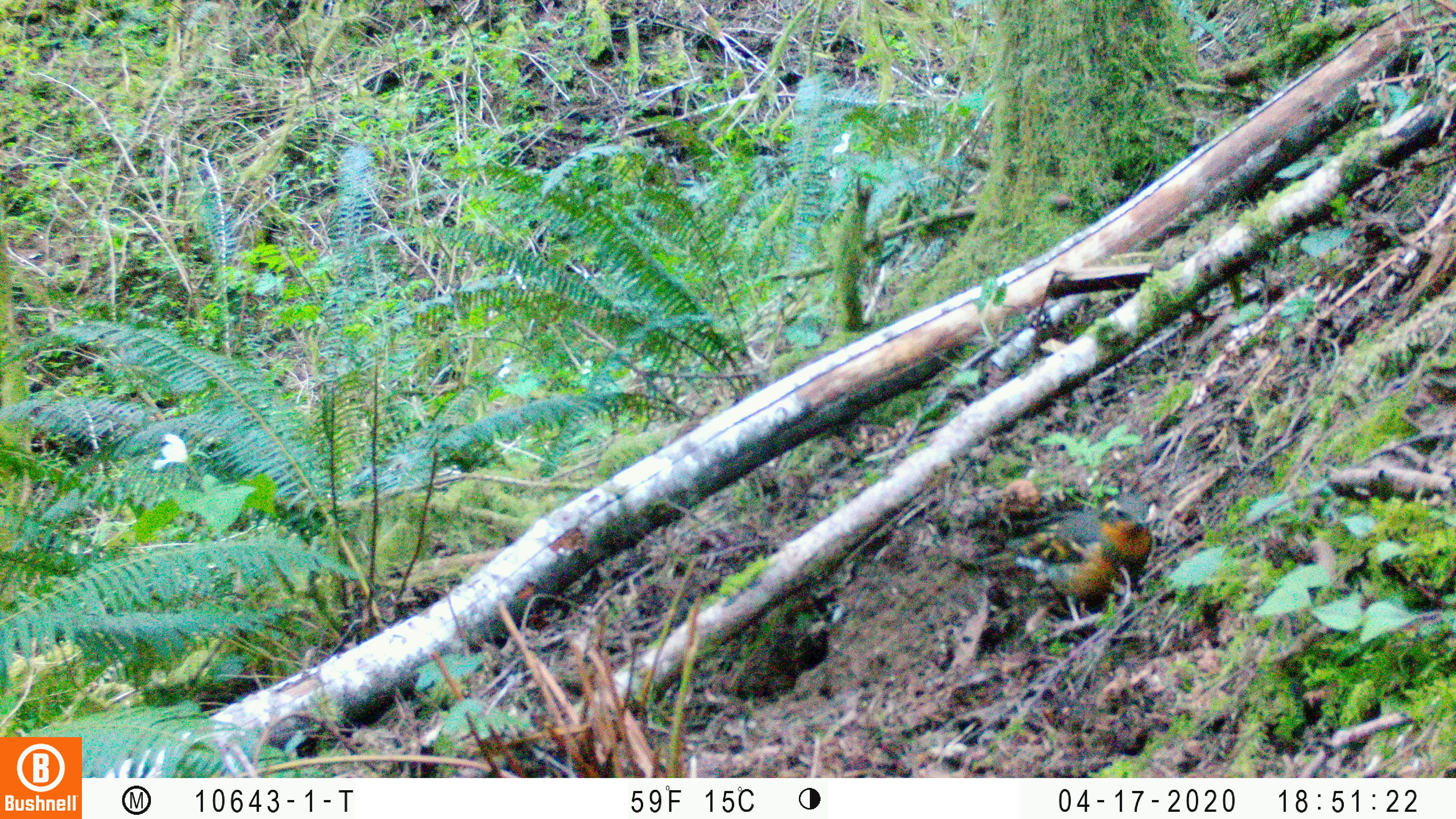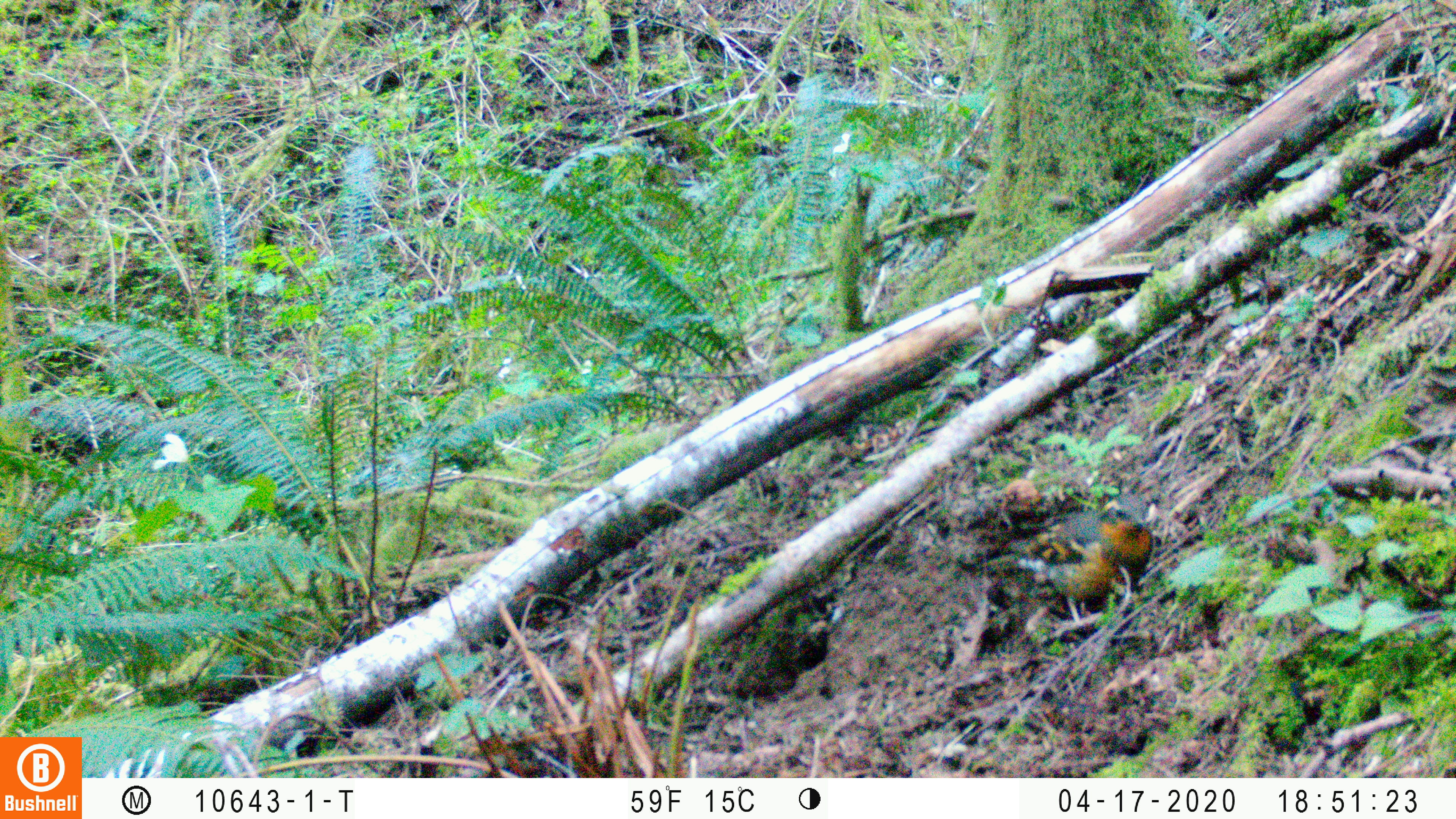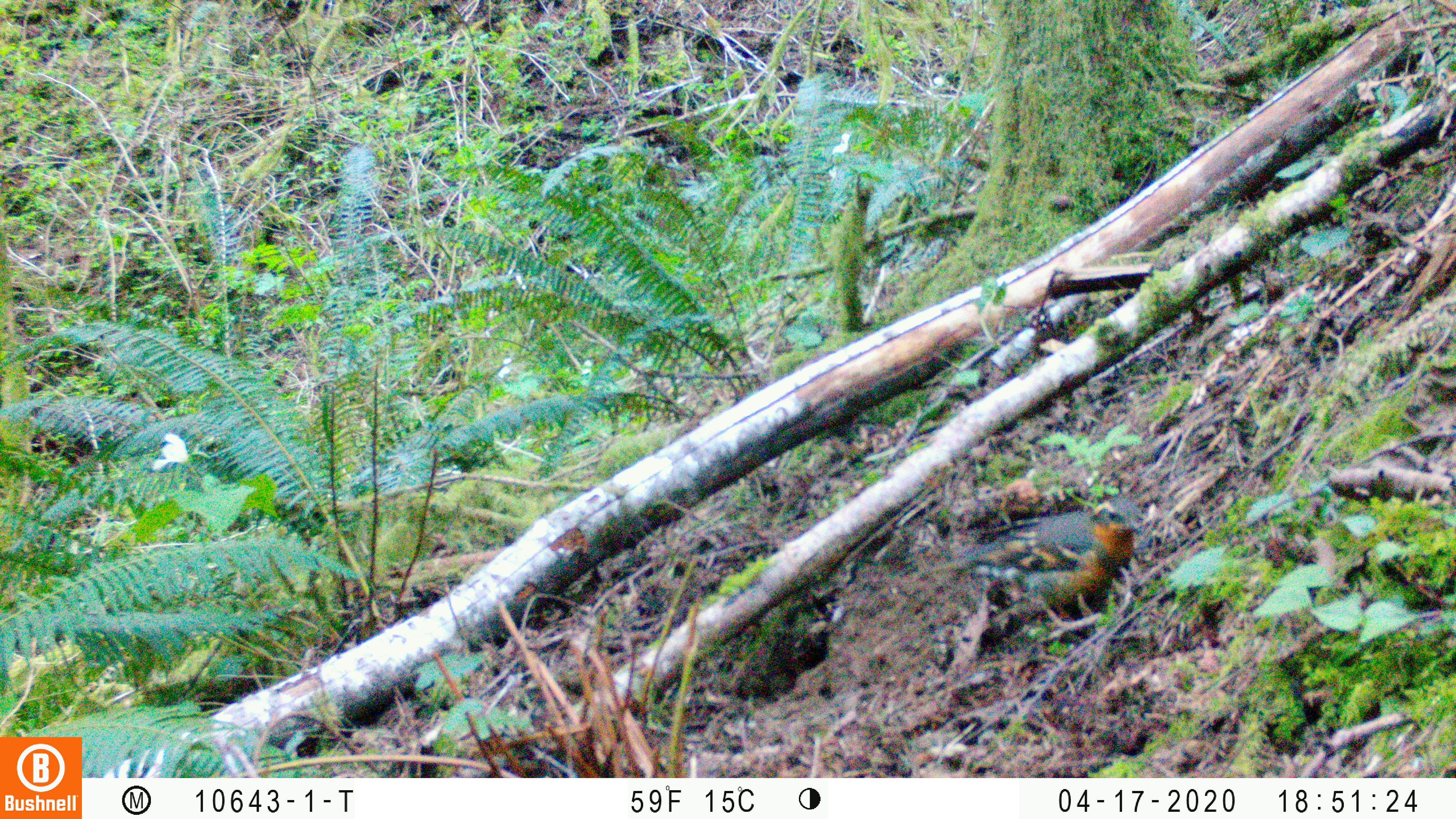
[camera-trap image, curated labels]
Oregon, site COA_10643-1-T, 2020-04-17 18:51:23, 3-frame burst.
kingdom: Animalia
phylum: Chordata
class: Aves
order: Passeriformes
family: Turdidae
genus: Ixoreus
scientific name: Ixoreus naevius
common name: varied thrush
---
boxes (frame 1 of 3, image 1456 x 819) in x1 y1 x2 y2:
varied thrush: 965 488 1155 623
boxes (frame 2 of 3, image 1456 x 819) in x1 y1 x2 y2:
varied thrush: 985 490 1157 629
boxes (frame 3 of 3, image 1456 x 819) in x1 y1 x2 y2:
varied thrush: 962 495 1144 642